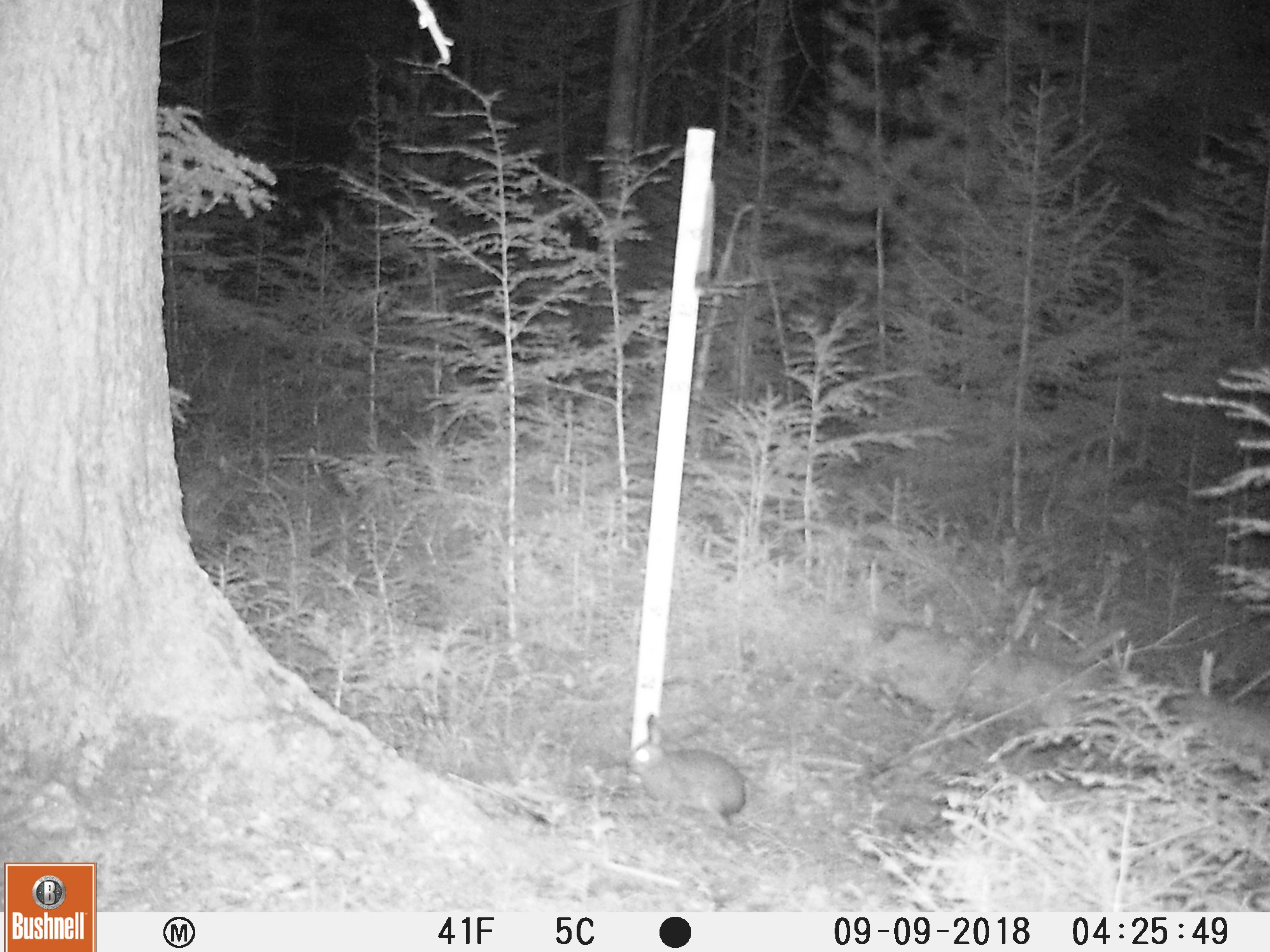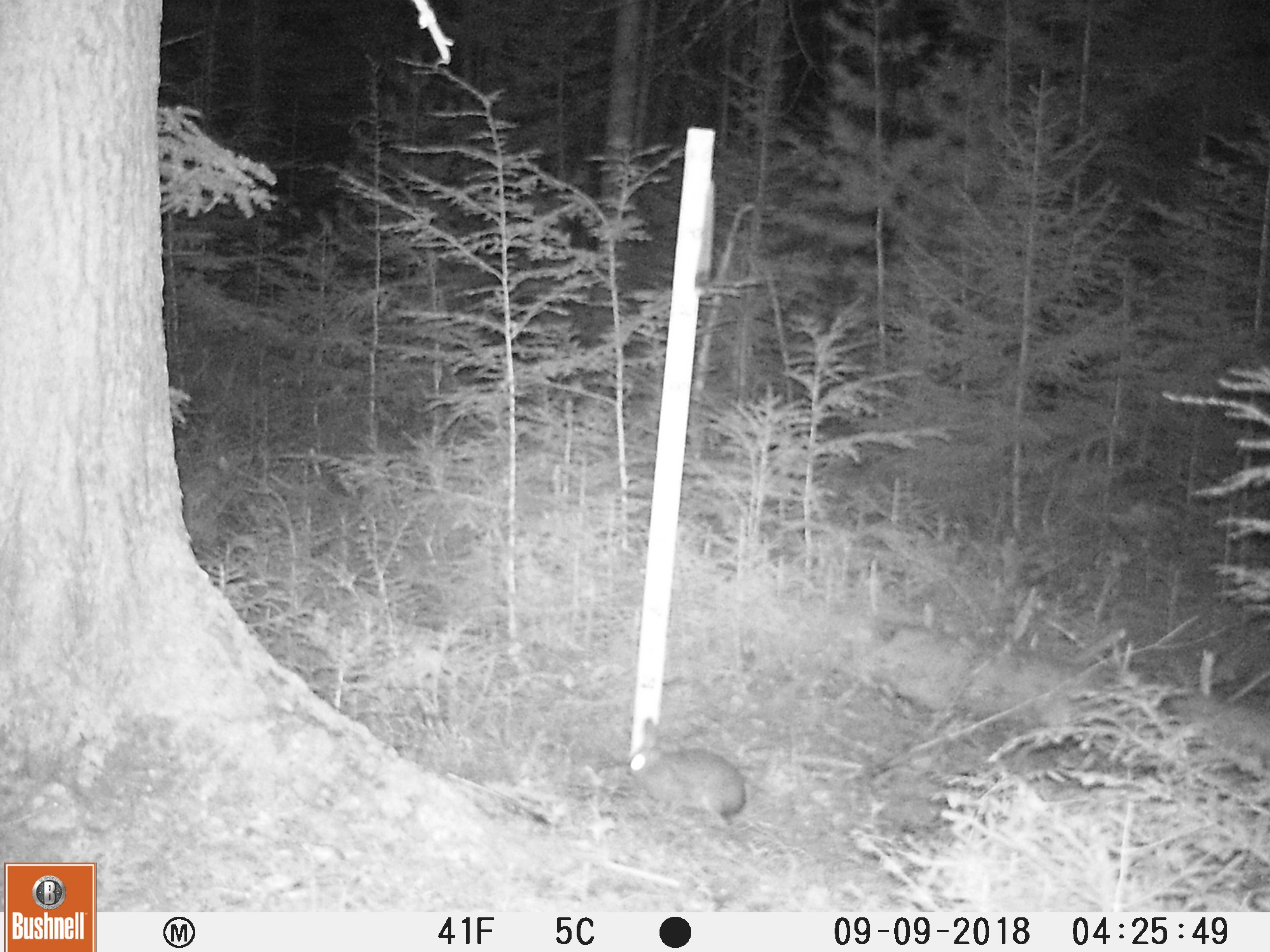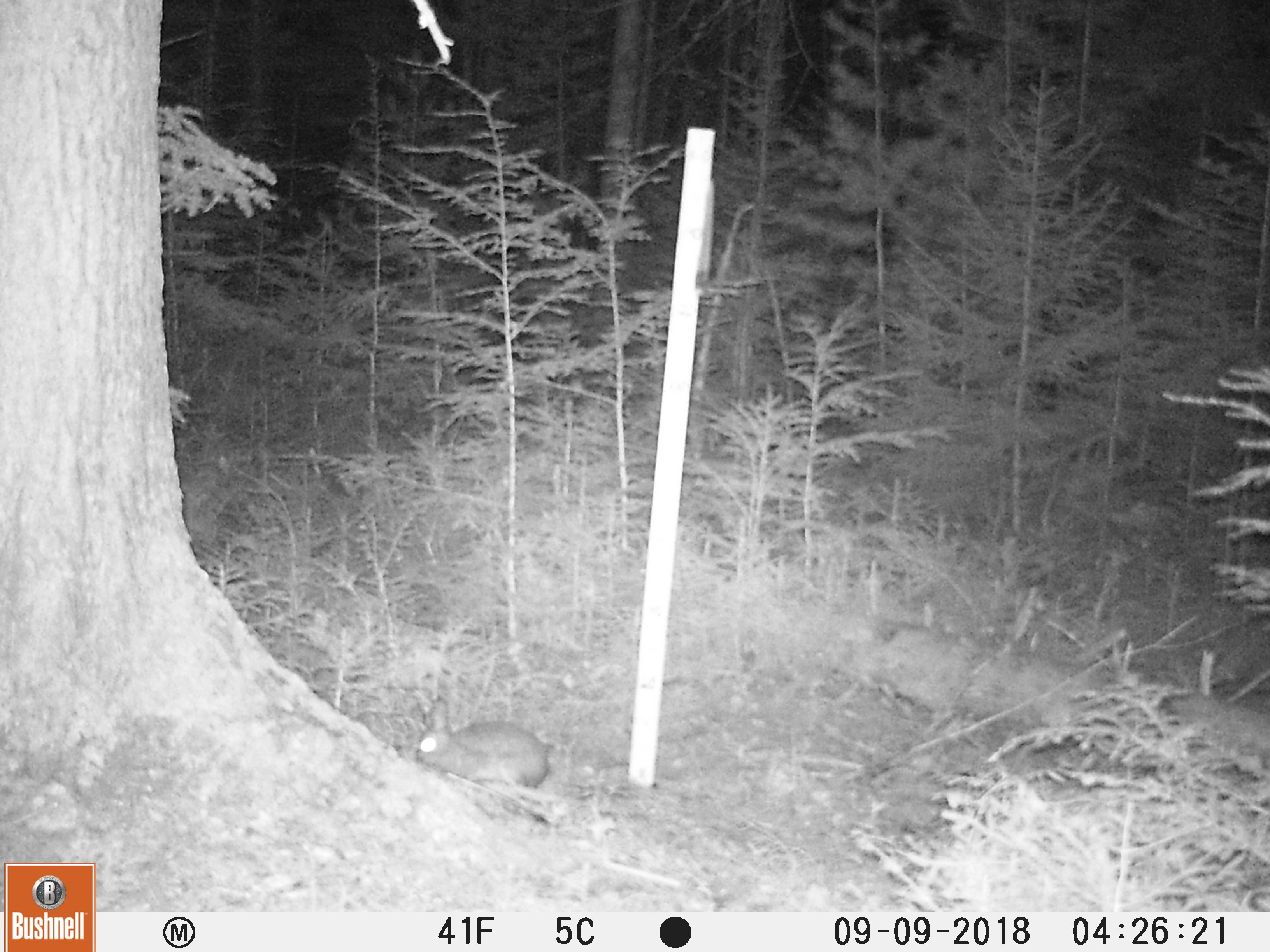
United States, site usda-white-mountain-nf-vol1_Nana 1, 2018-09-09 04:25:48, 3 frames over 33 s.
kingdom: Animalia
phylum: Chordata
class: Mammalia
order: Lagomorpha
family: Leporidae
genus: Lepus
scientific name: Lepus americanus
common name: snowshoe hare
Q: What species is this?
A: Snowshoe hare (Lepus americanus).